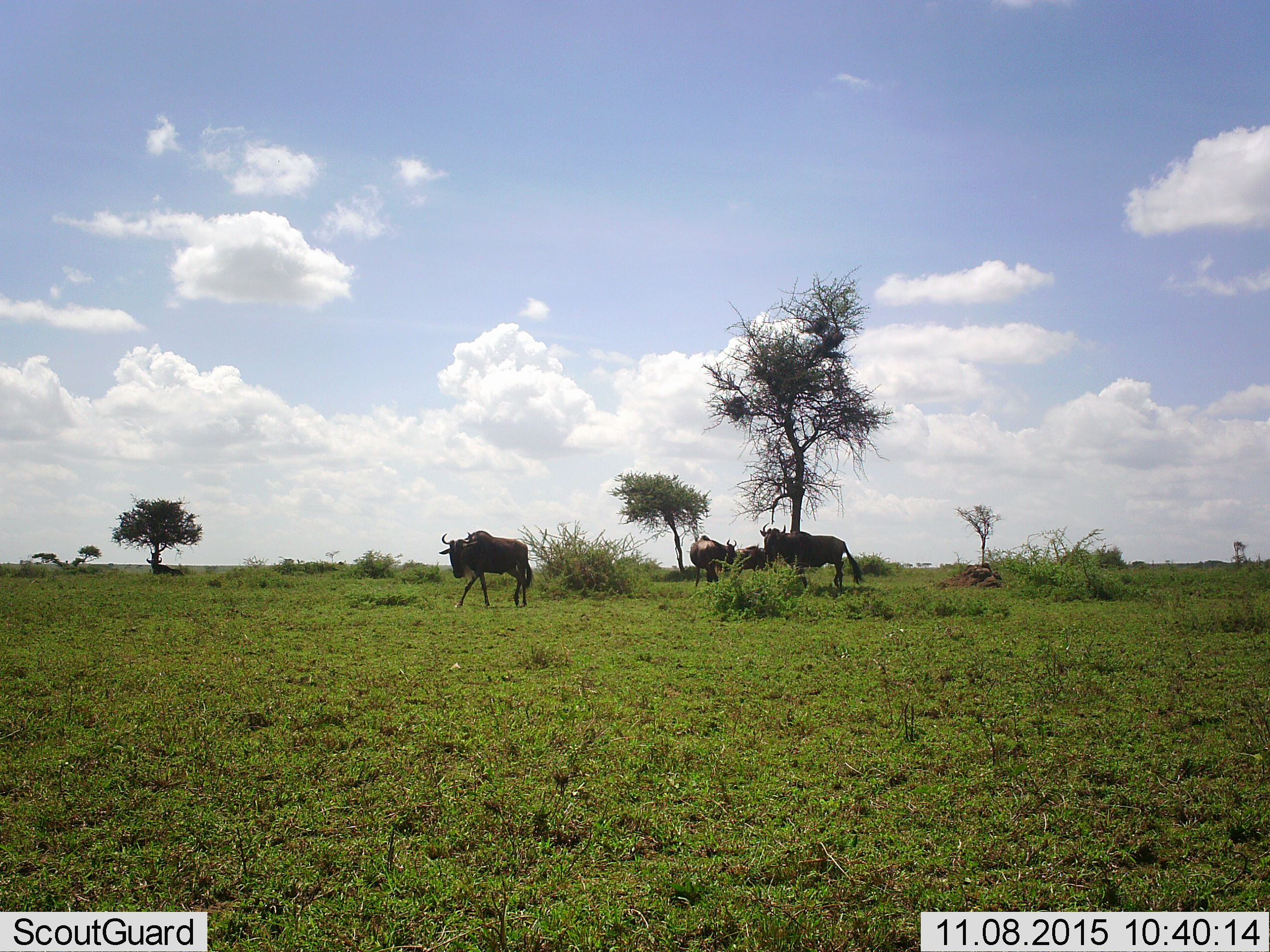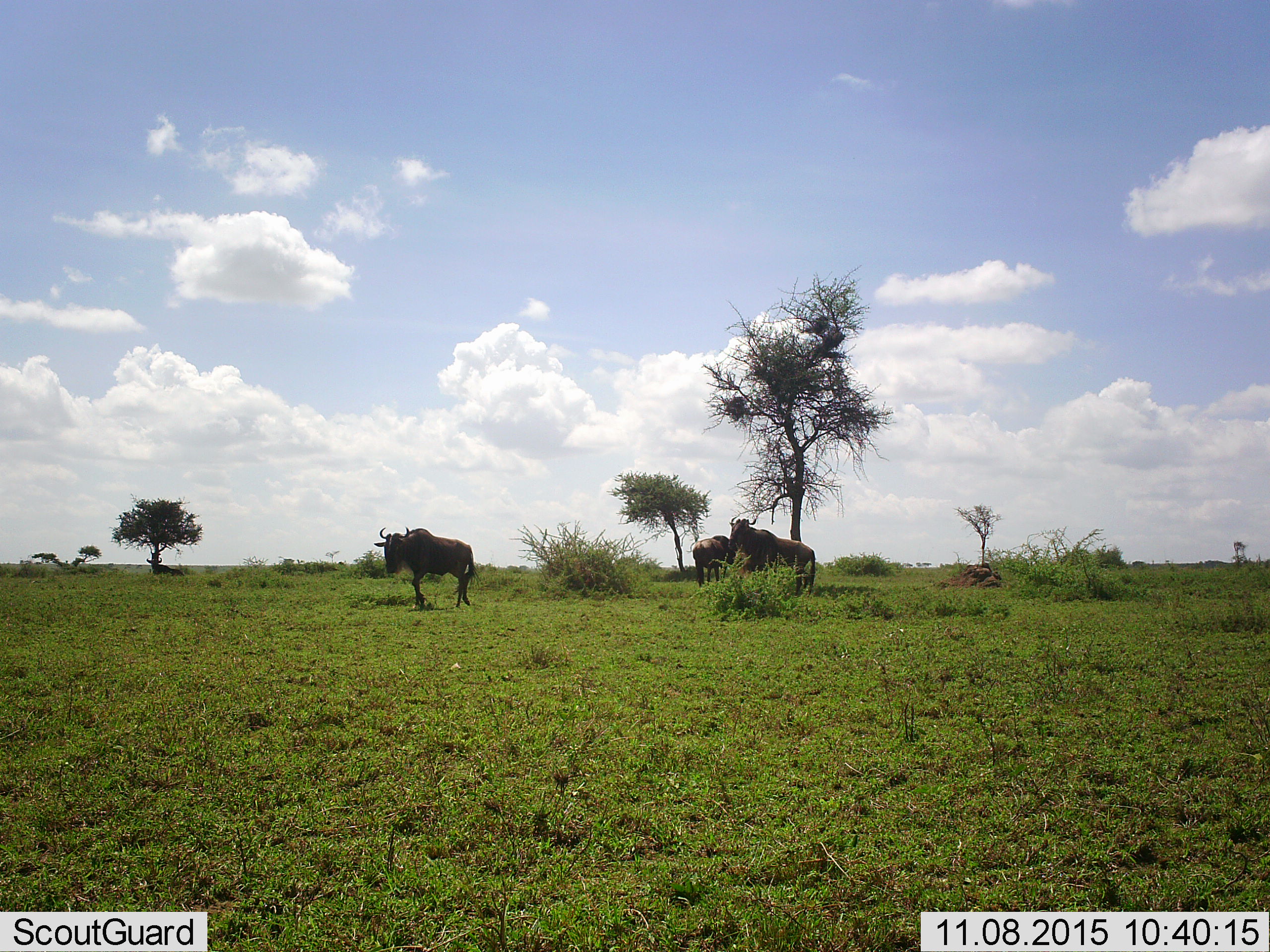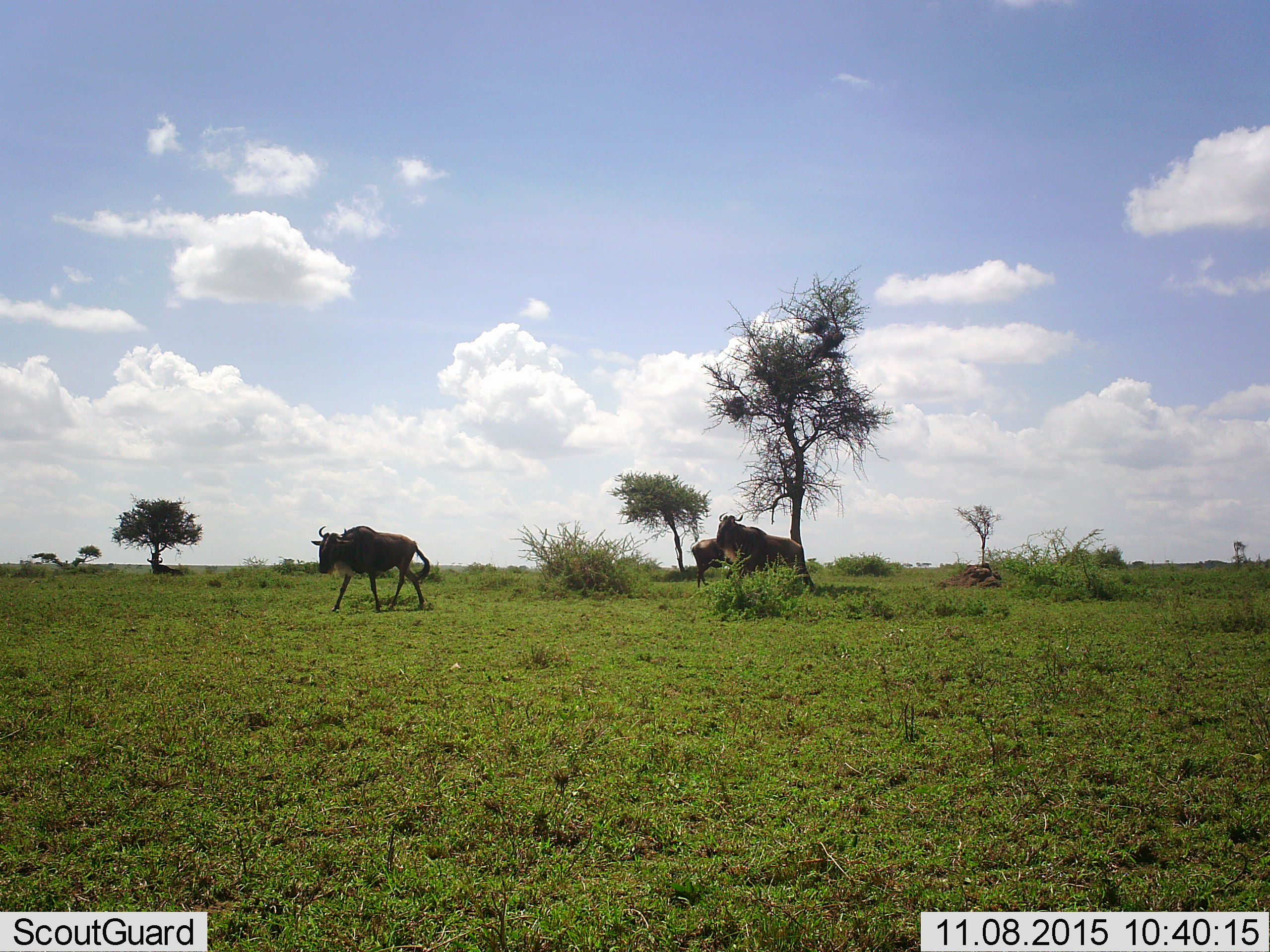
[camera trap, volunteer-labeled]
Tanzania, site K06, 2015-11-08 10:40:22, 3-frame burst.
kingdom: Animalia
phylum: Chordata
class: Mammalia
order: Artiodactyla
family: Bovidae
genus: Connochaetes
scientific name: Connochaetes taurinus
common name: blue wildebeest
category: wildebeest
Wildebeest (blue wildebeest) (Connochaetes taurinus), count 4. Behavior (volunteer vote fractions): standing 50%, resting 10%, moving 100%, interacting 0%. Young present (vote fraction): 0%. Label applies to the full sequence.